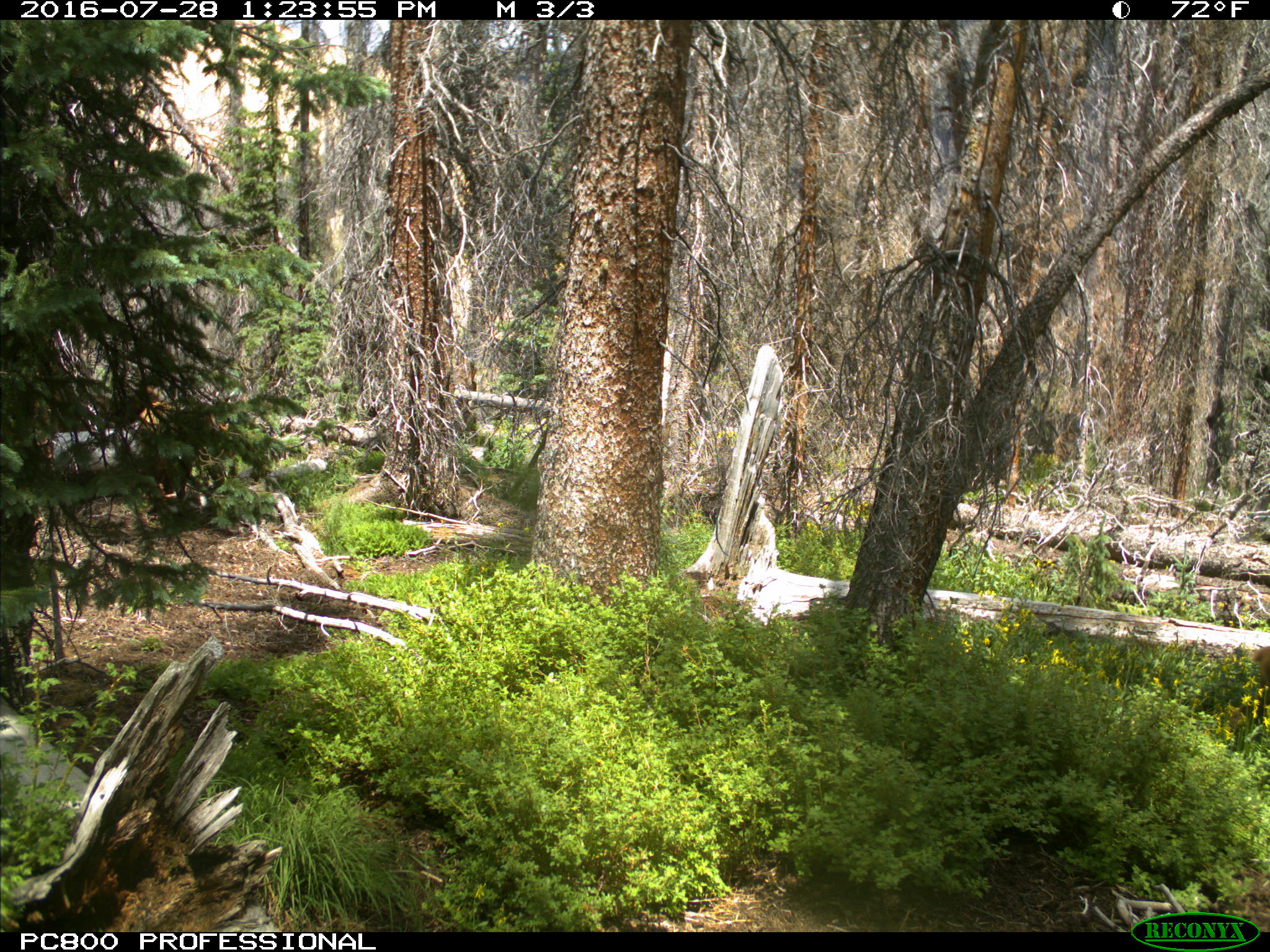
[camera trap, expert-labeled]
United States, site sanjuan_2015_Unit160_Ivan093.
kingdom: Animalia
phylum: Chordata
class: Mammalia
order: Artiodactyla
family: Cervidae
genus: Cervus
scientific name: Cervus elaphus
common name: red deer